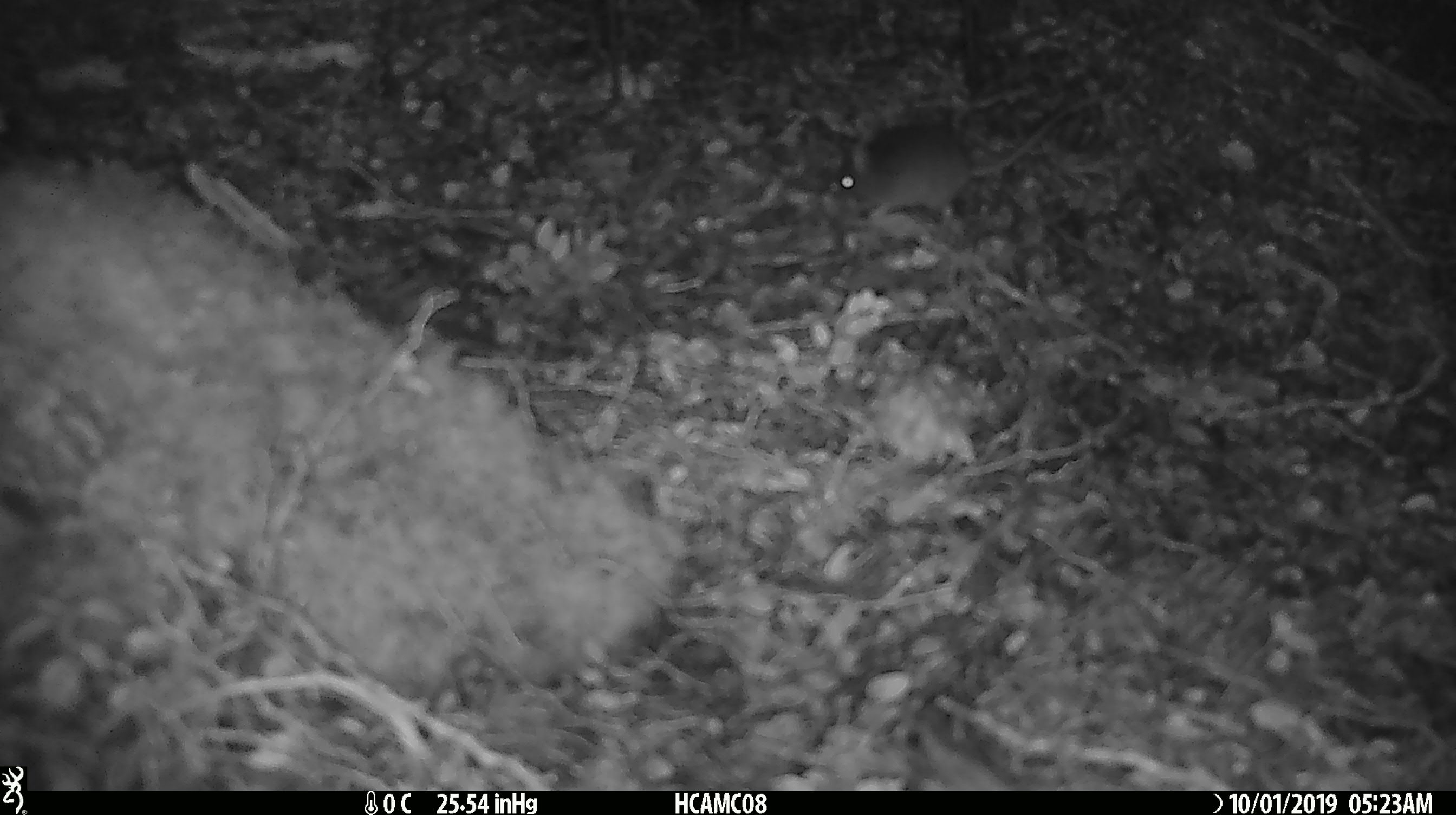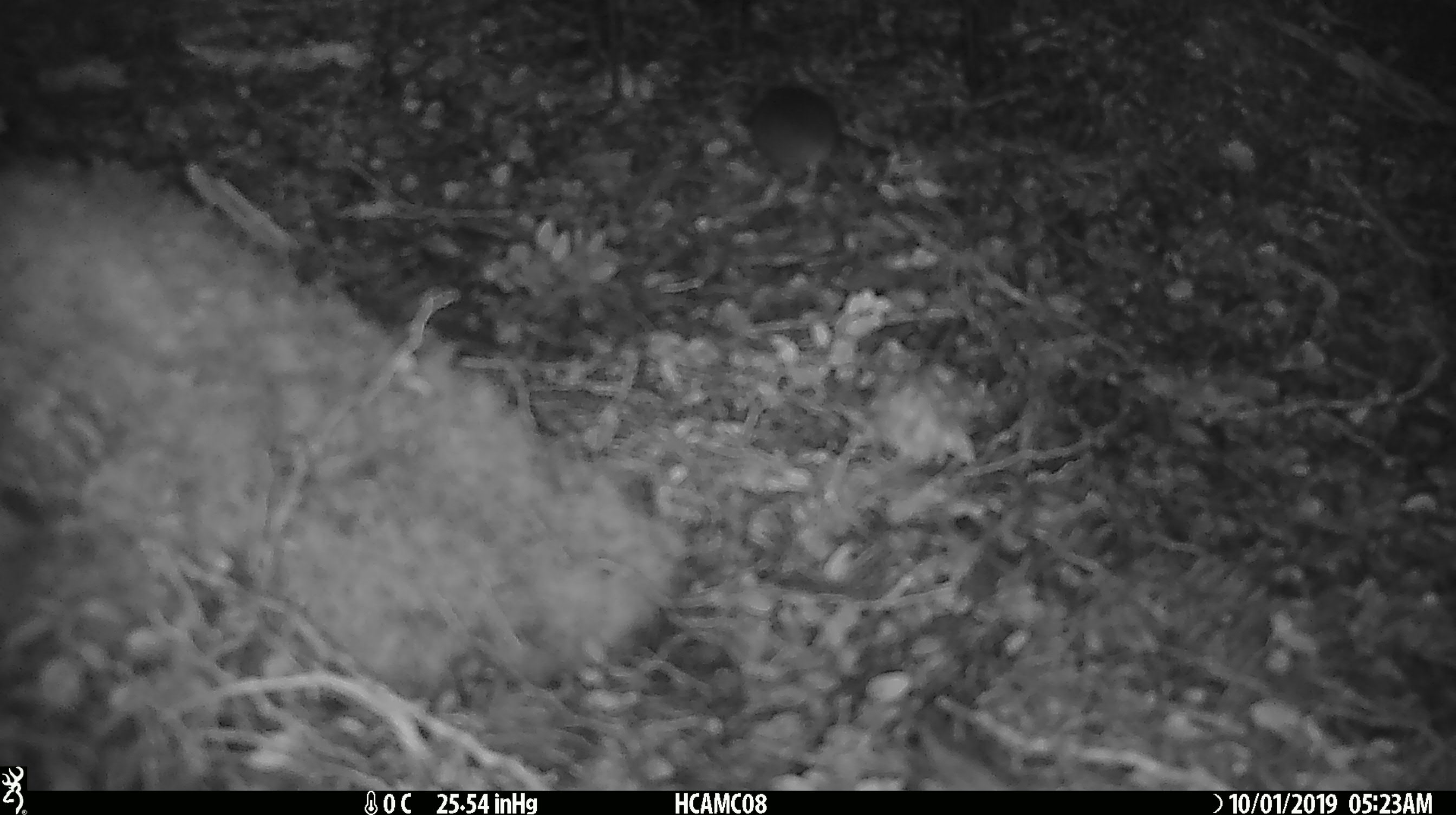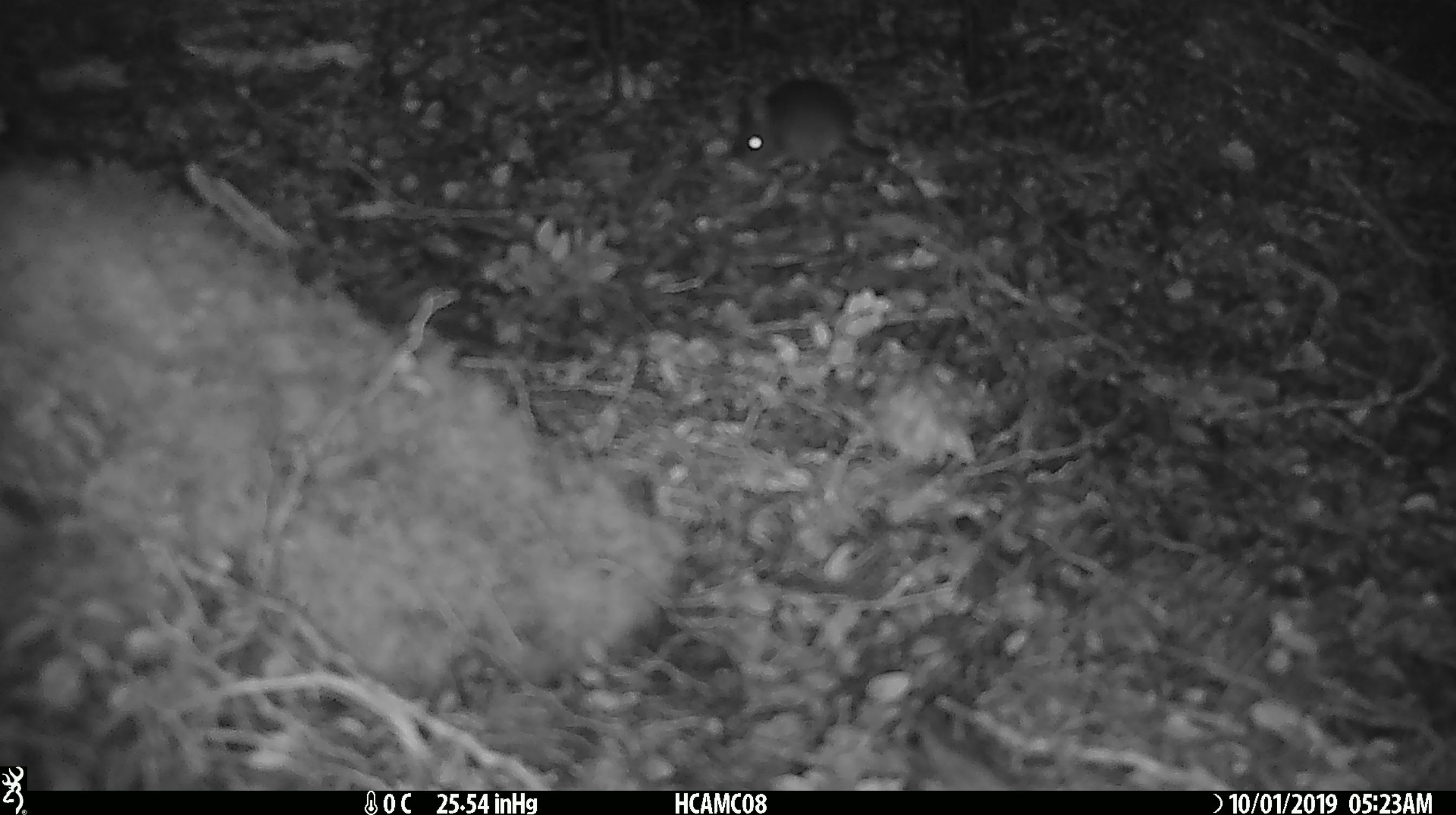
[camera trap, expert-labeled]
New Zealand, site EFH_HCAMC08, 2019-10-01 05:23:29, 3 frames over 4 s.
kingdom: Animalia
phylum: Chordata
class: Mammalia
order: Rodentia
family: Muridae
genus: Mus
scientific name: Mus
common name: mouse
Mouse (Mus).